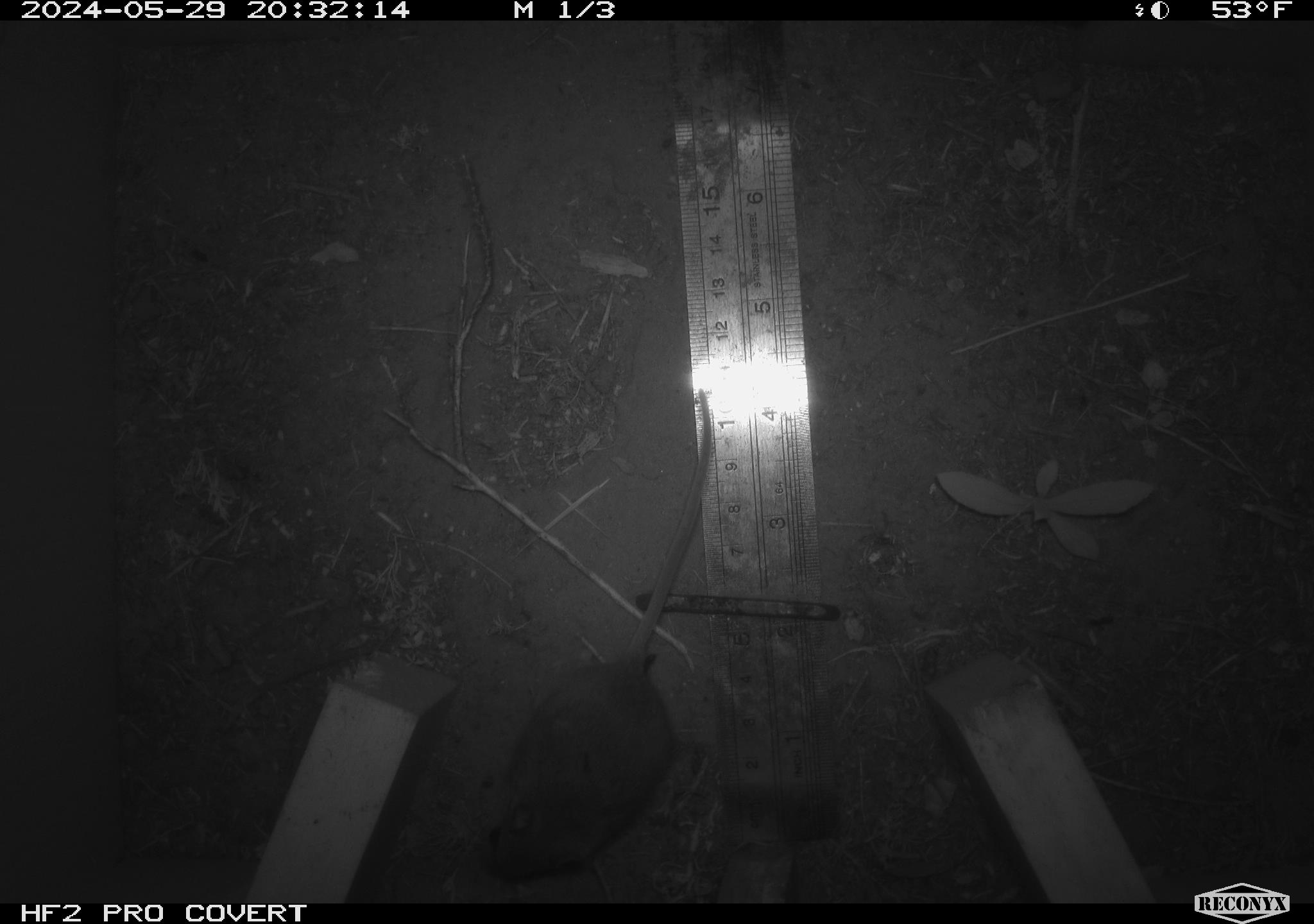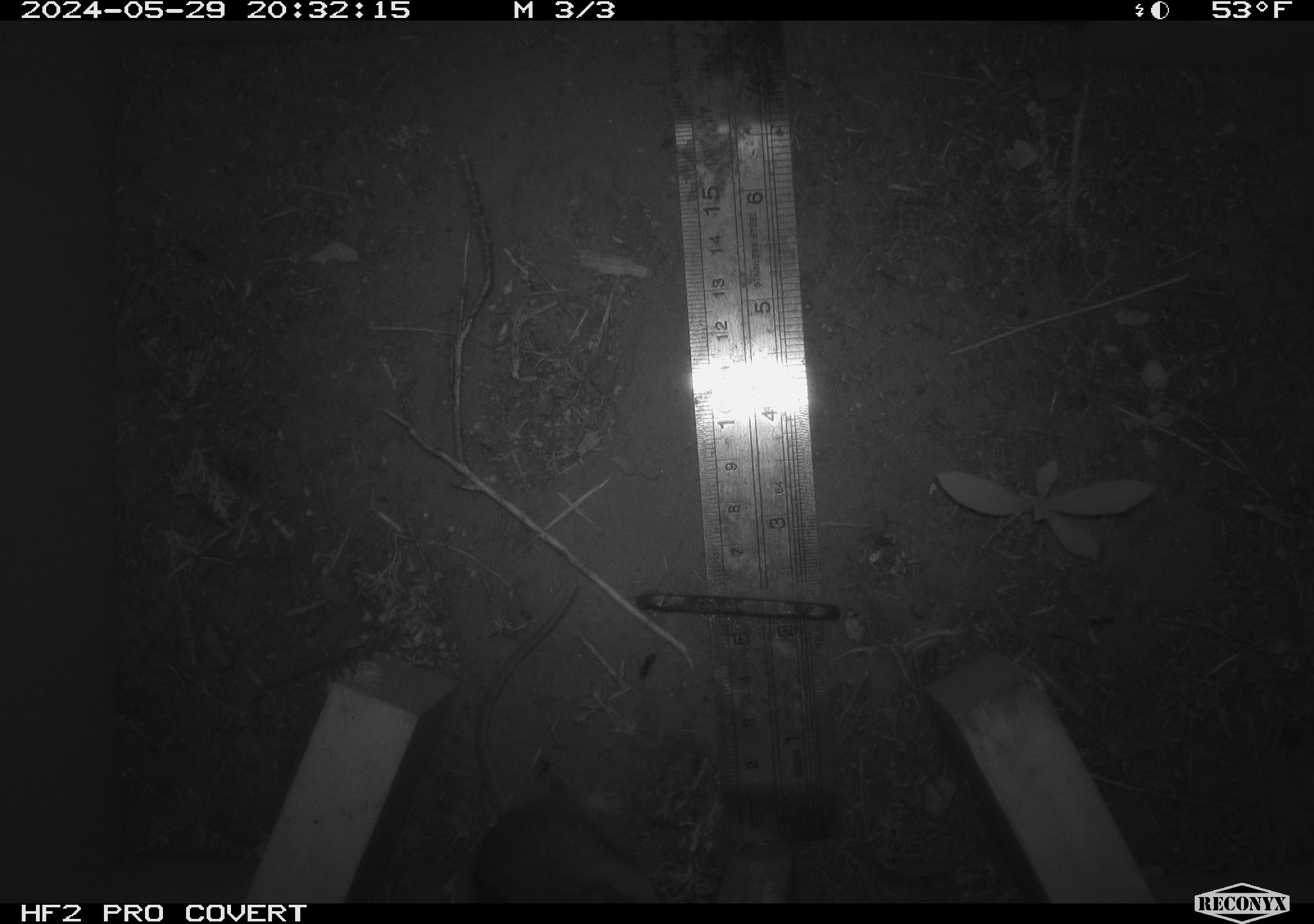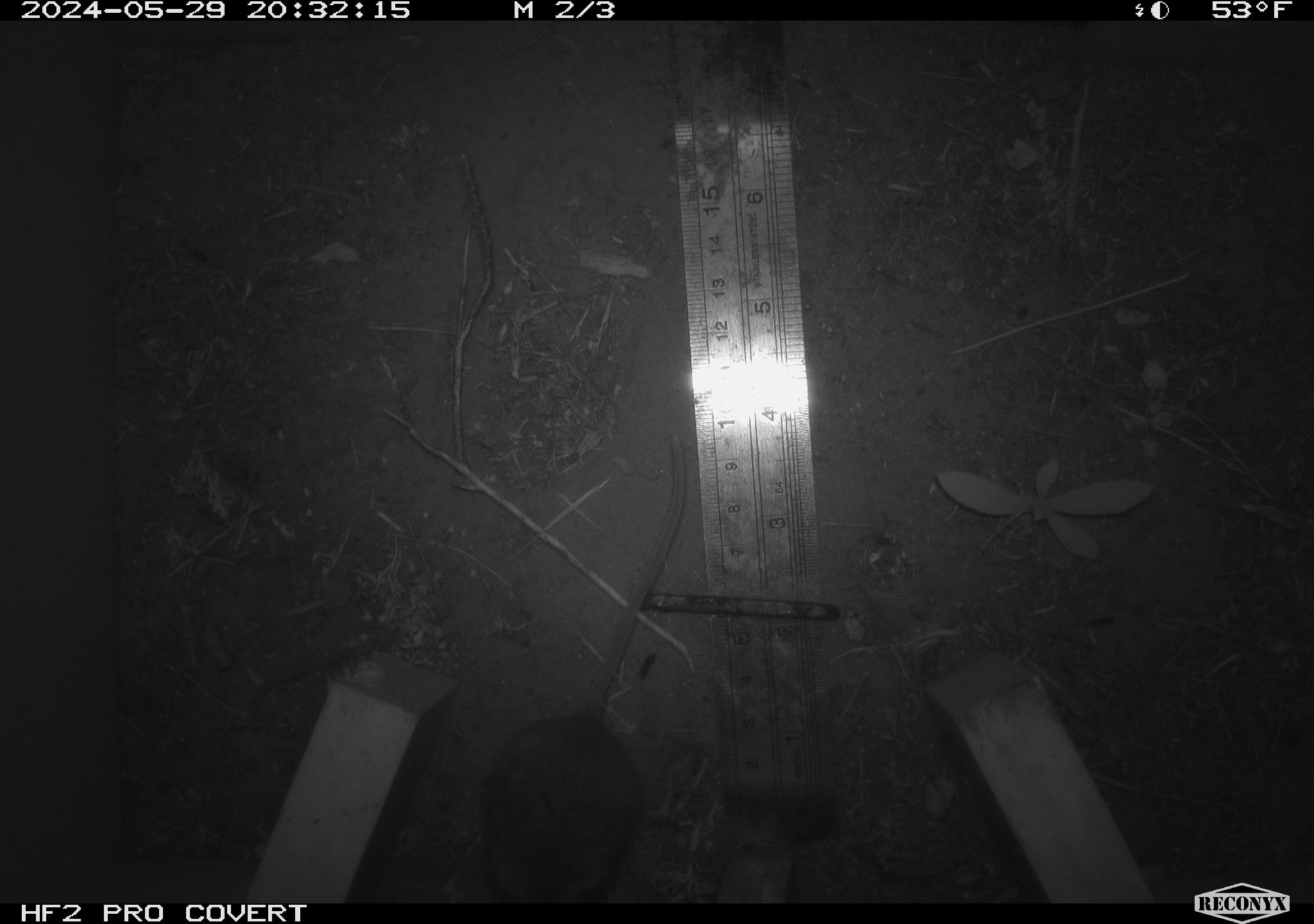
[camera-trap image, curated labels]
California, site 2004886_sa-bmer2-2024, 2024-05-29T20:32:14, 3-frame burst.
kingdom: Animalia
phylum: Chordata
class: Mammalia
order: Rodentia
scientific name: Rodentia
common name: mouse species